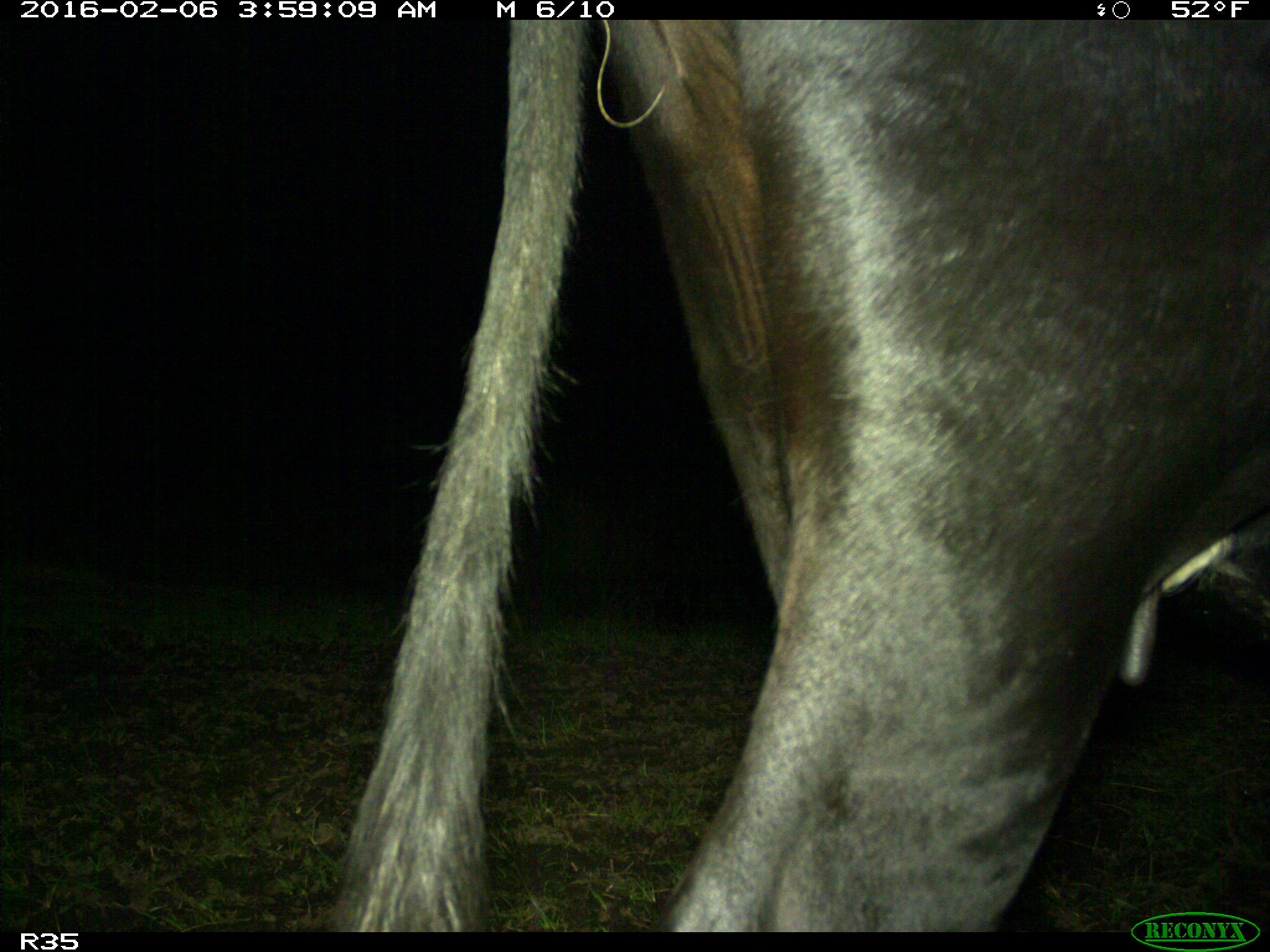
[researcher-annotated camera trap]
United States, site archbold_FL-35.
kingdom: Animalia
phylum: Chordata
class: Mammalia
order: Artiodactyla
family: Bovidae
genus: Bos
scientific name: Bos taurus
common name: domestic cow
Bos taurus (domestic cow).